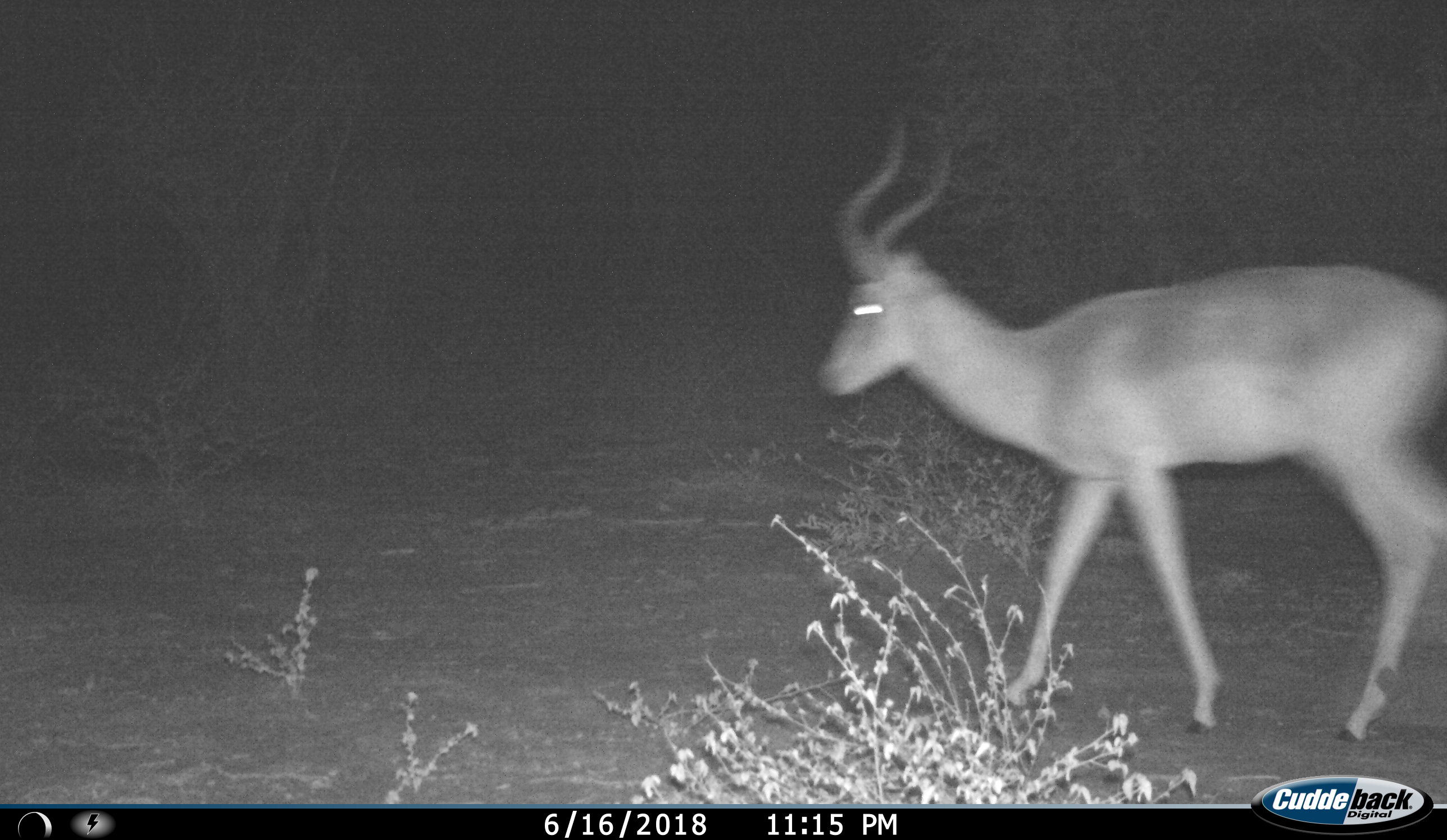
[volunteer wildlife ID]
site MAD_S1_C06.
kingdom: Animalia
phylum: Chordata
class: Mammalia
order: Artiodactyla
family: Bovidae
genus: Aepyceros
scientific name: Aepyceros melampus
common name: impala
Impala (Aepyceros melampus), count 1. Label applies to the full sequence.